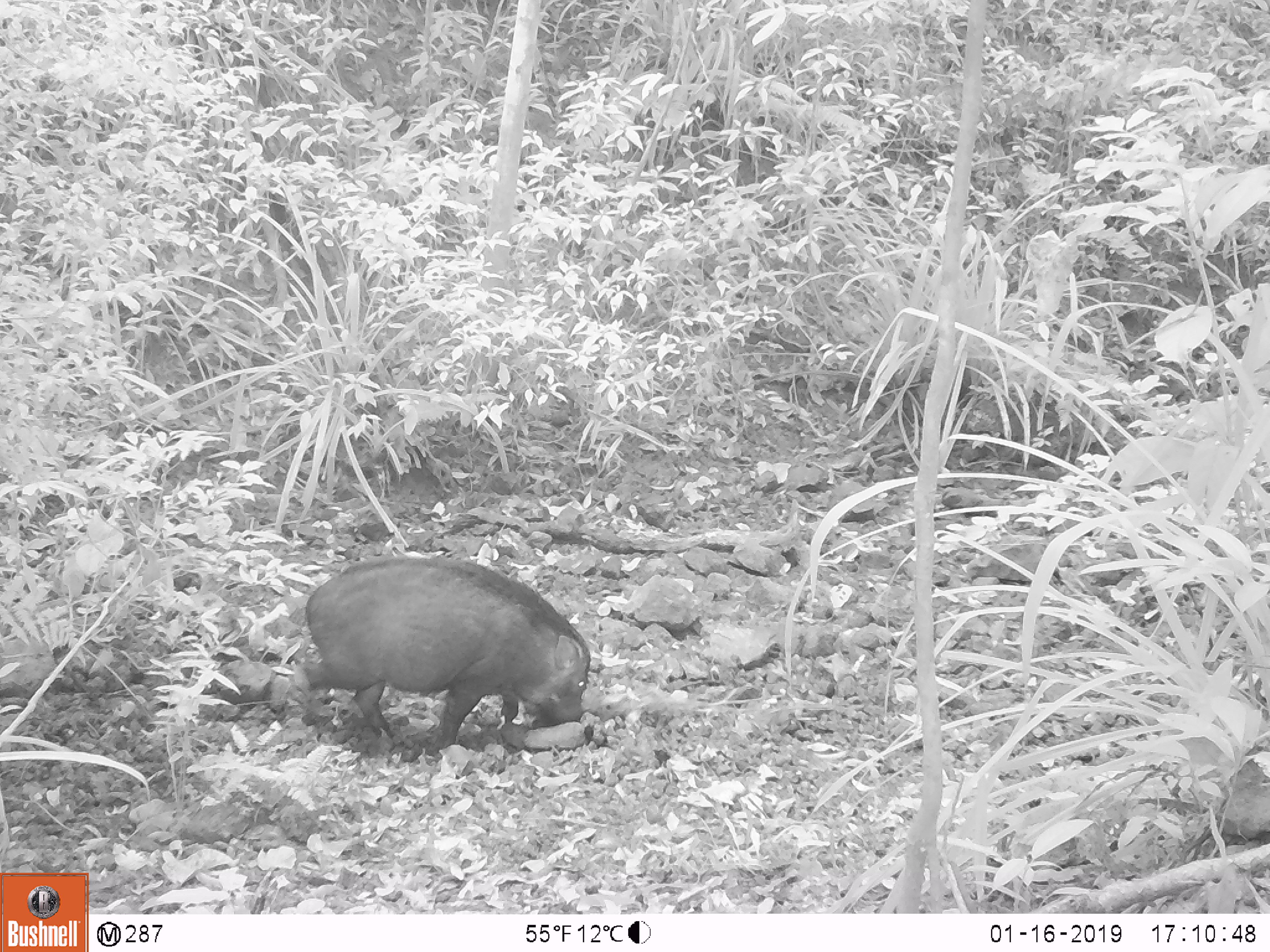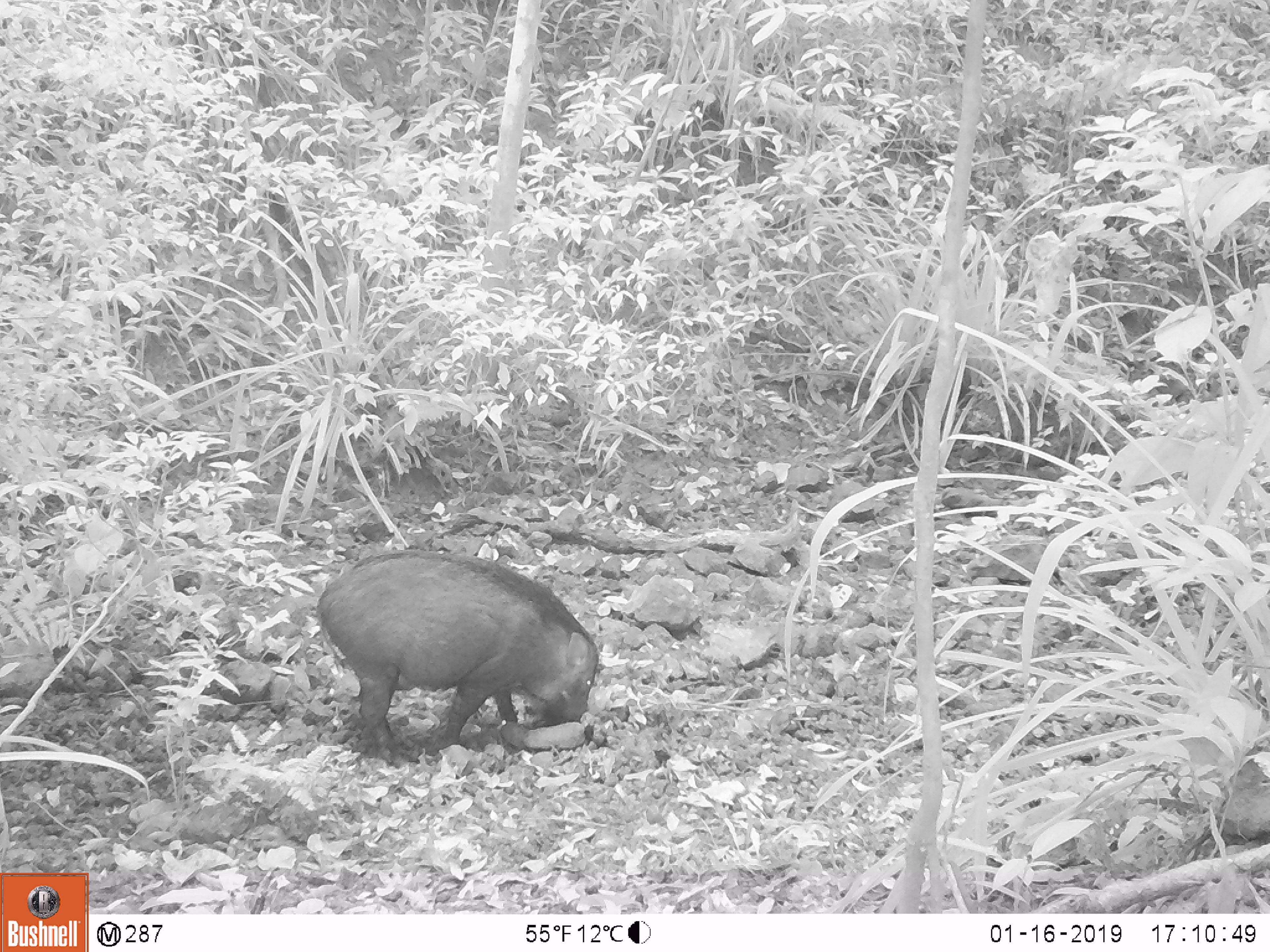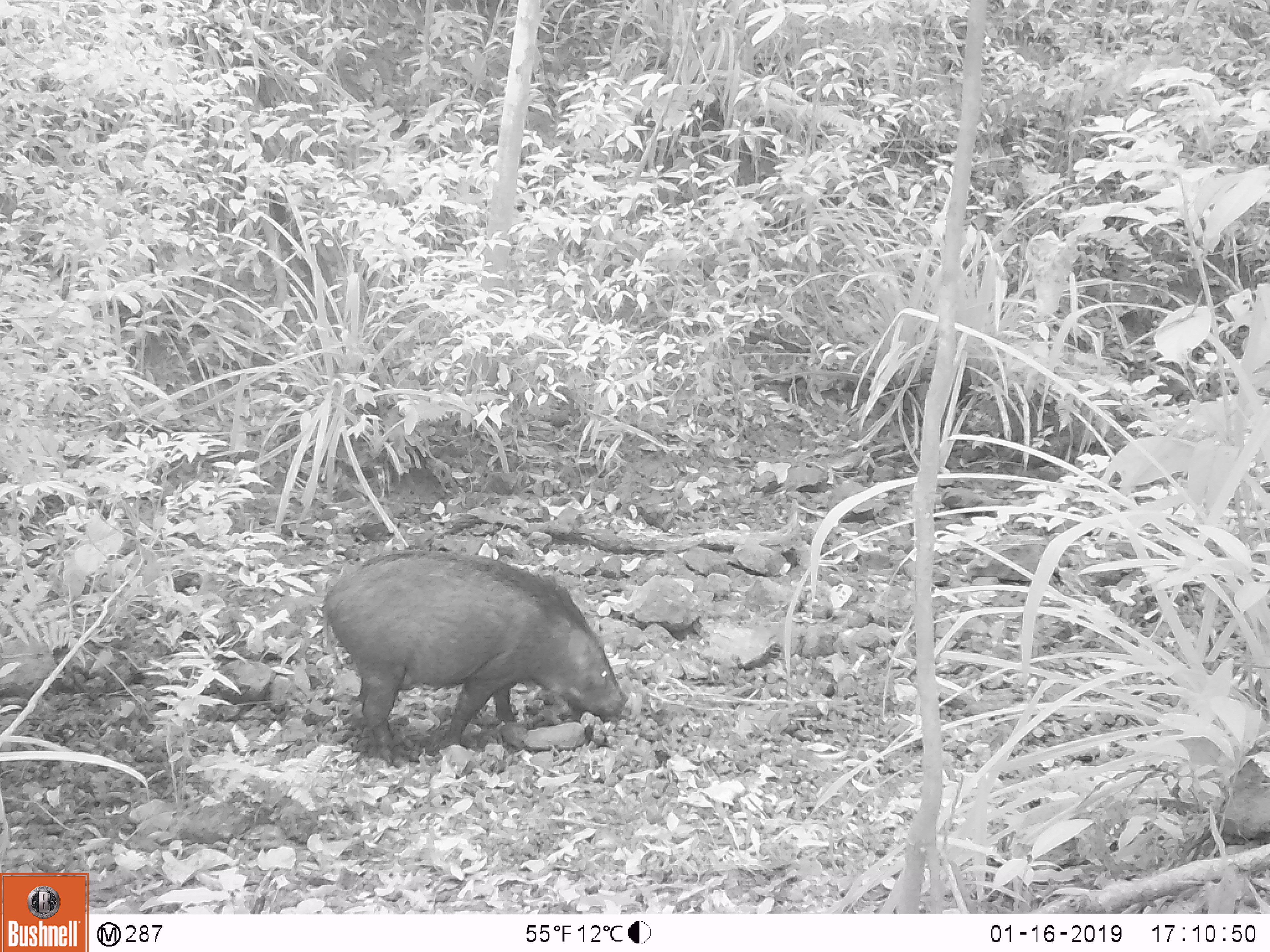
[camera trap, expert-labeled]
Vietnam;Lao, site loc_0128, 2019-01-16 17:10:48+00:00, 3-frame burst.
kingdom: Animalia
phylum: Chordata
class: Mammalia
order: Artiodactyla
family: Suidae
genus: Sus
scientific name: Sus scrofa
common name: eurasian wild pig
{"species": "eurasian wild pig (Sus scrofa)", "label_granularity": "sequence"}